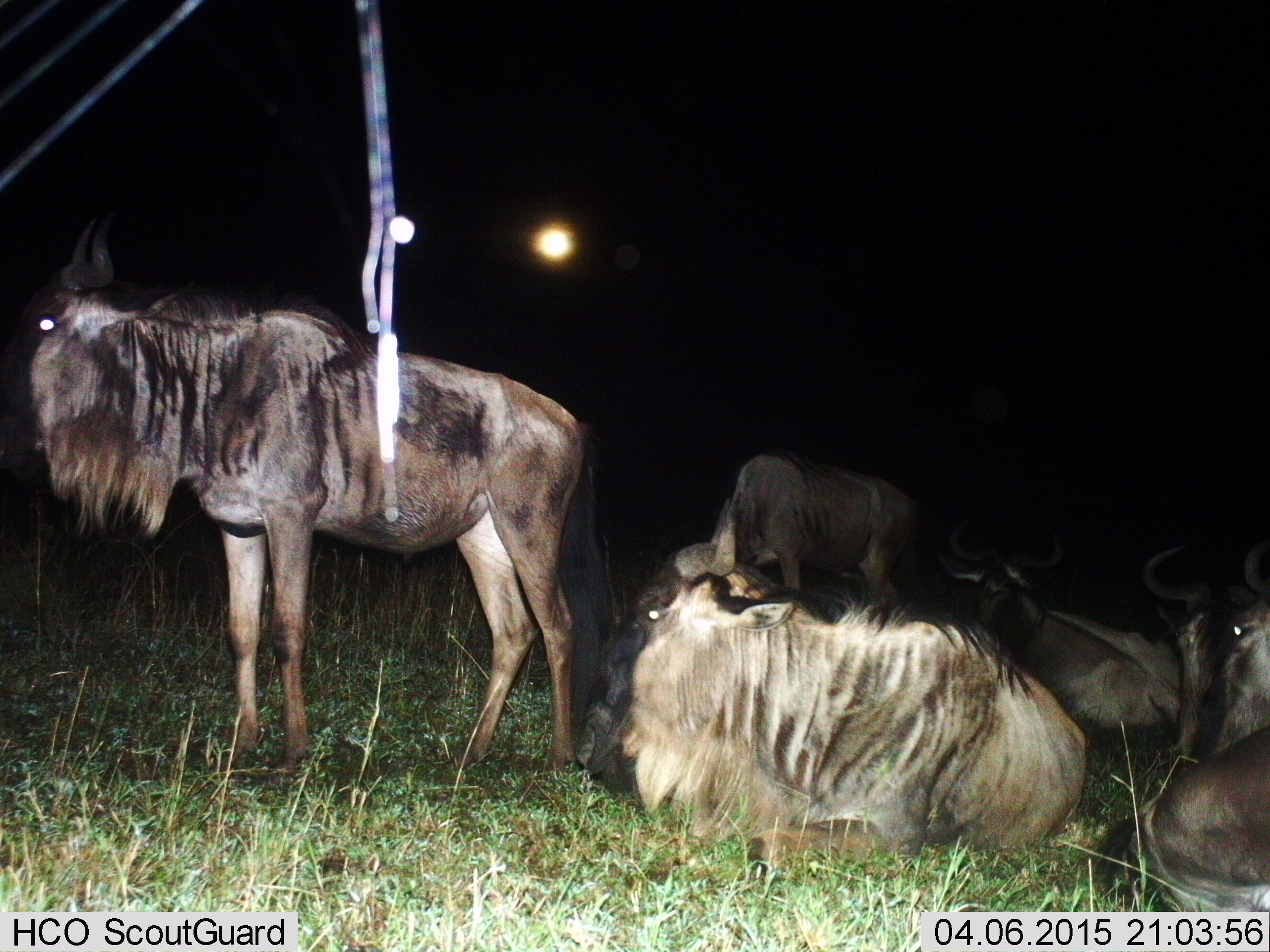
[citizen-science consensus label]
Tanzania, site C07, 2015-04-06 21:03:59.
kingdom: Animalia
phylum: Chordata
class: Mammalia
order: Artiodactyla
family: Bovidae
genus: Connochaetes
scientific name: Connochaetes taurinus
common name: blue wildebeest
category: wildebeest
Wildebeest (blue wildebeest) (Connochaetes taurinus), count 6. Behavior (volunteer vote fractions): standing 70%, resting 80%, moving 10%, interacting 10%. Young present (vote fraction): 0%. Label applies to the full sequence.